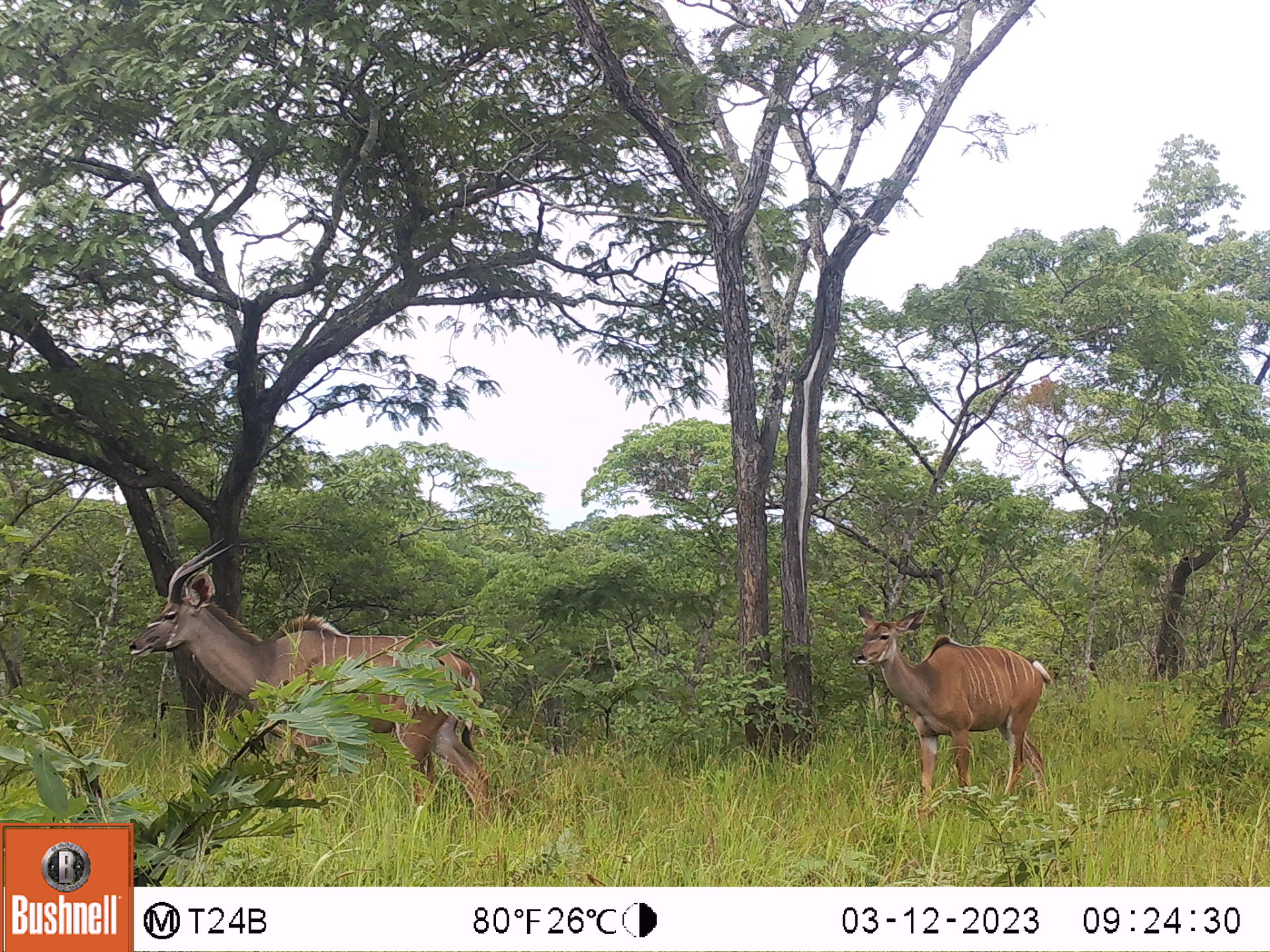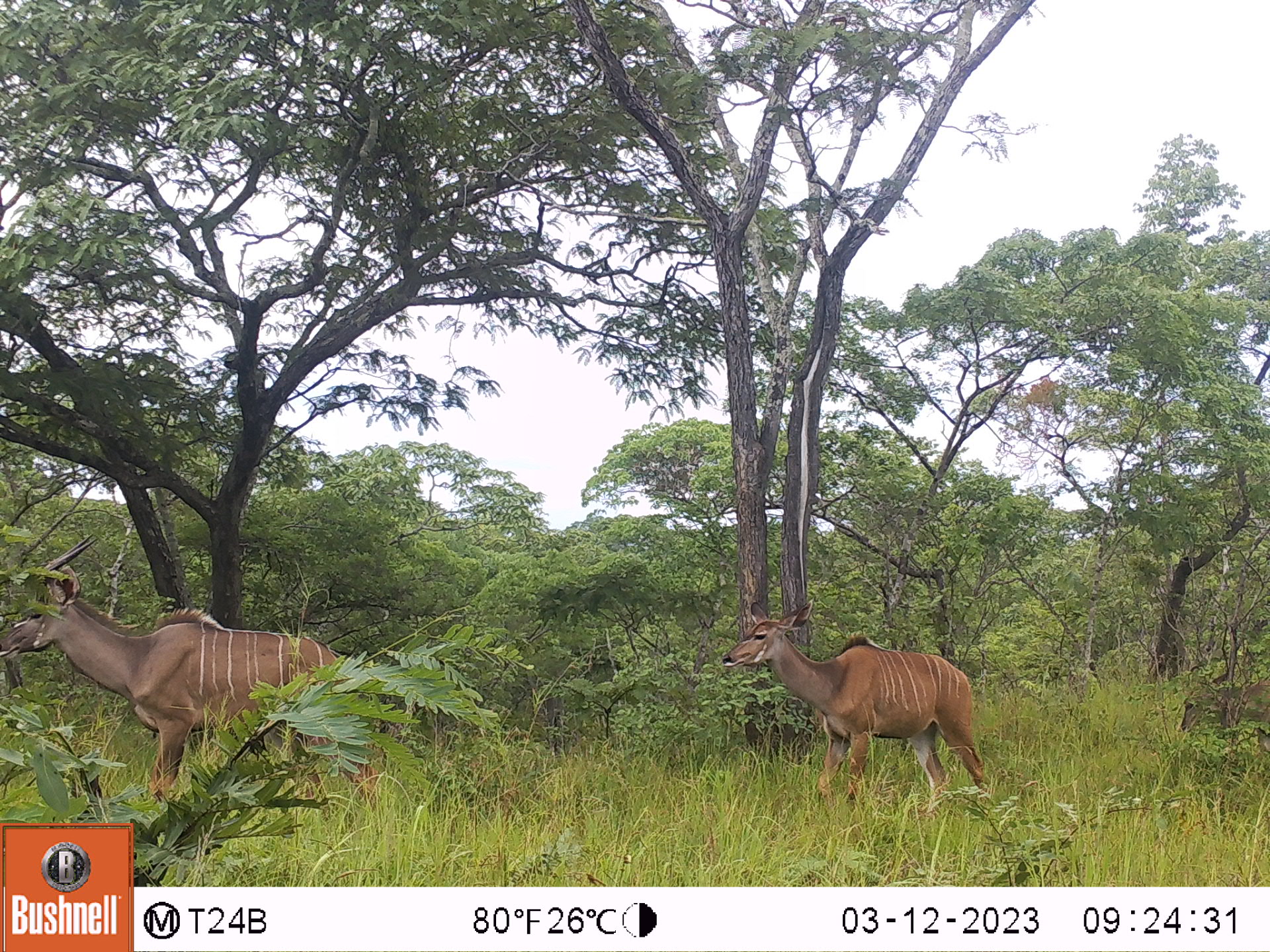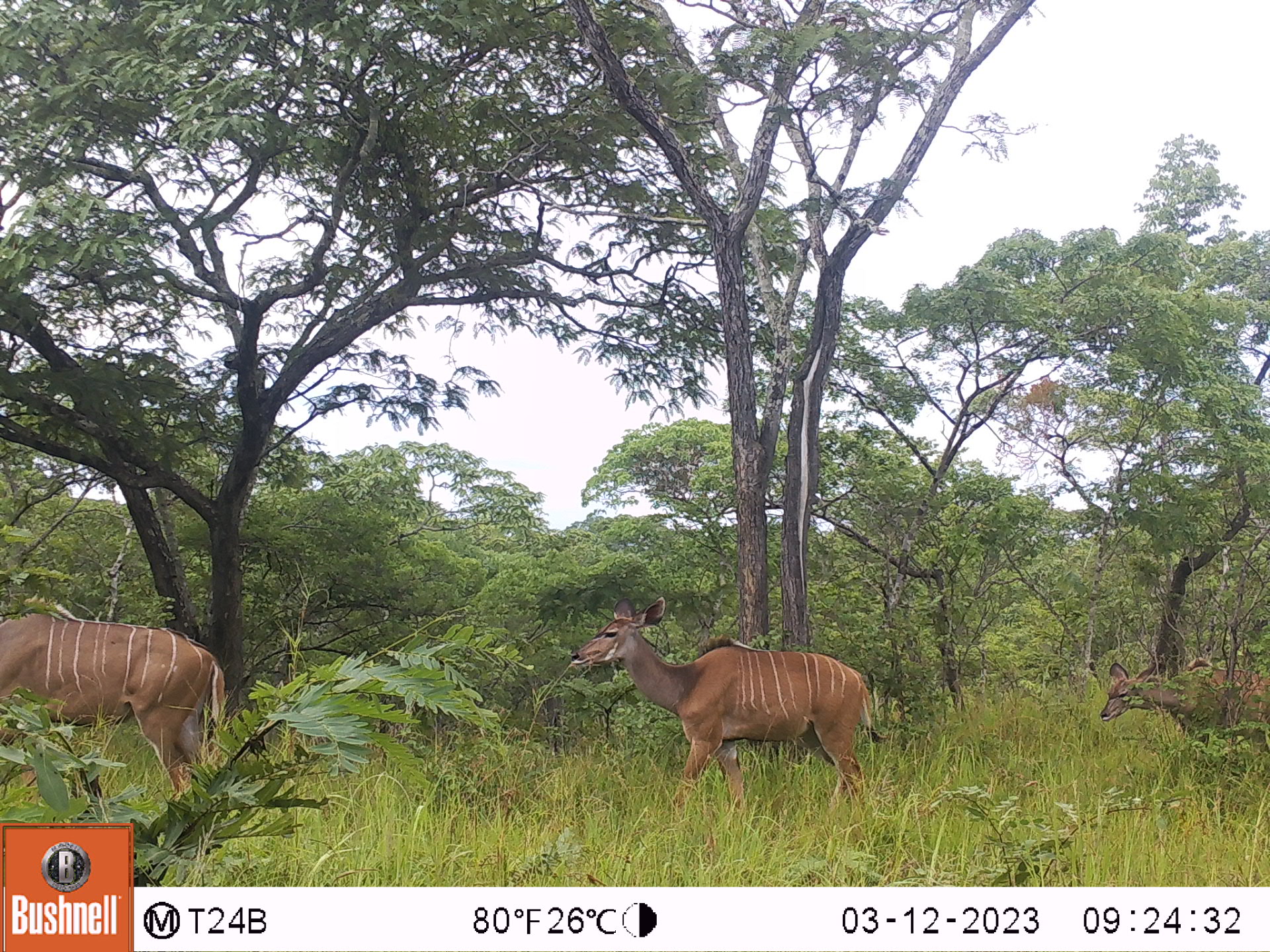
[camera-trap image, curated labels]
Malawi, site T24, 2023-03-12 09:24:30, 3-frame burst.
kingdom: Animalia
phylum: Chordata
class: Mammalia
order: Artiodactyla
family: Bovidae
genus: Tragelaphus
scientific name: Tragelaphus strepsiceros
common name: greater kudu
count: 2